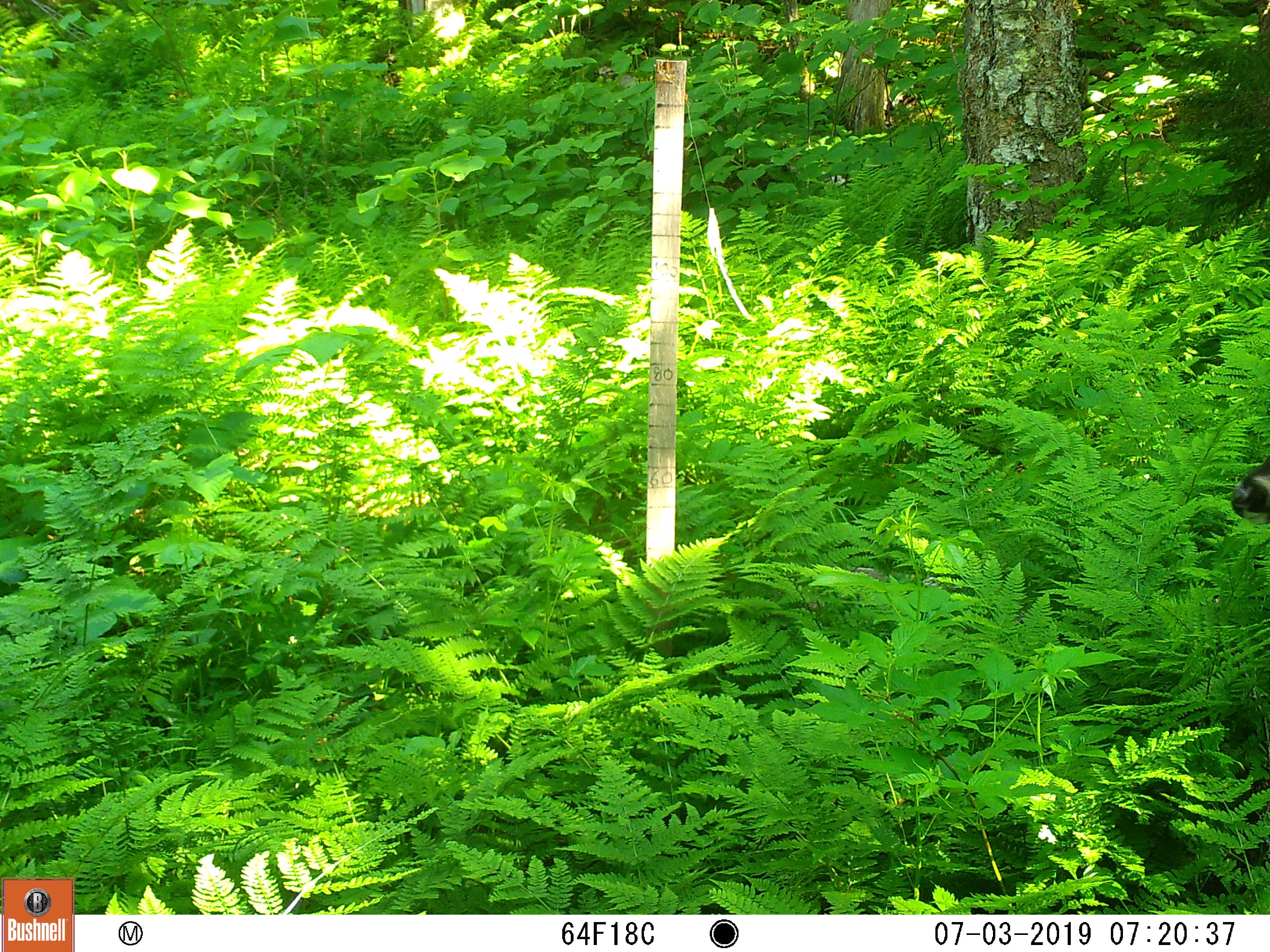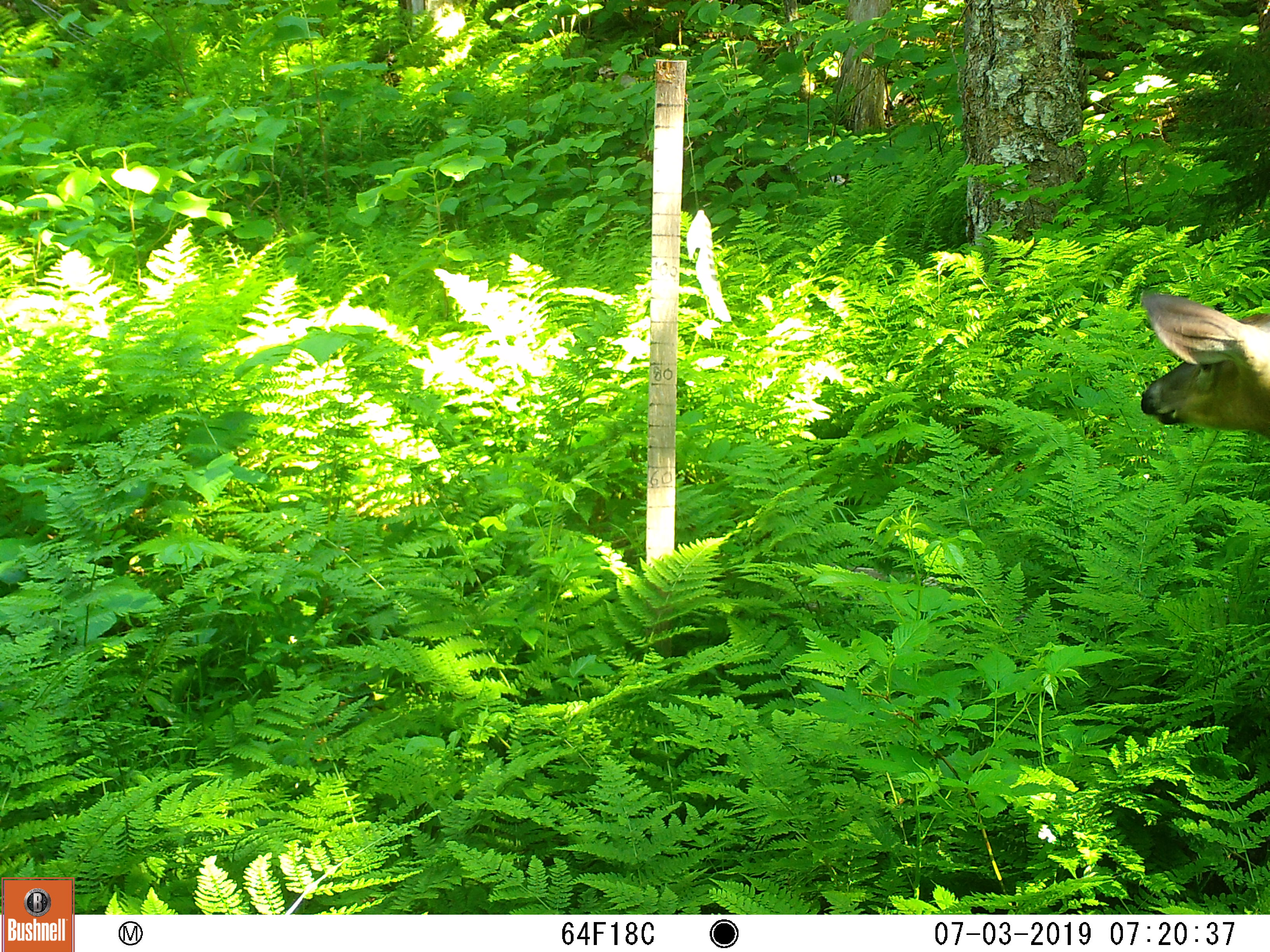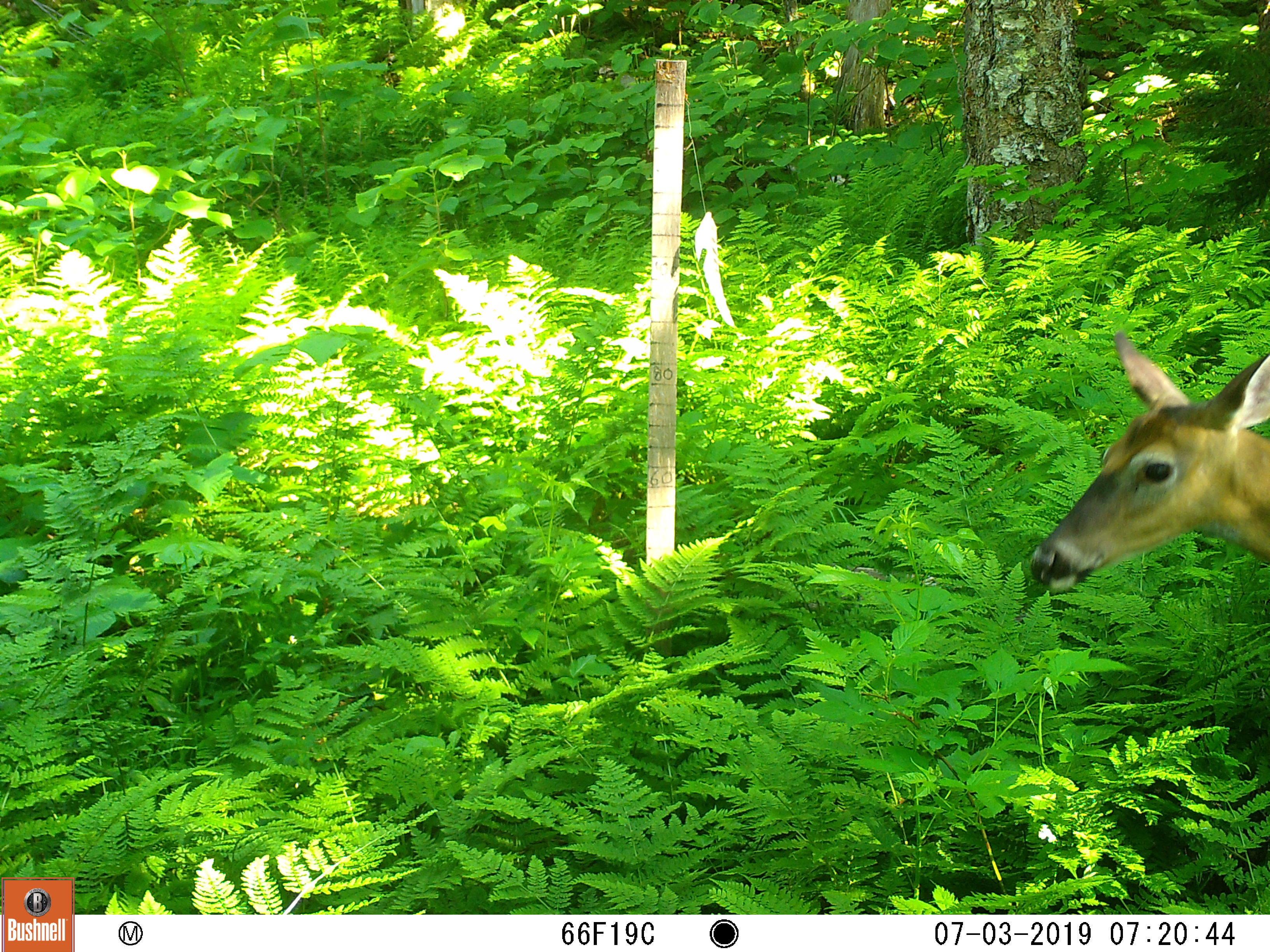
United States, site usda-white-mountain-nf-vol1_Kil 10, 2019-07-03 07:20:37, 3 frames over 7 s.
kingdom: Animalia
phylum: Chordata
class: Mammalia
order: Artiodactyla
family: Cervidae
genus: Odocoileus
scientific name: Odocoileus virginianus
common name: white-tailed deer